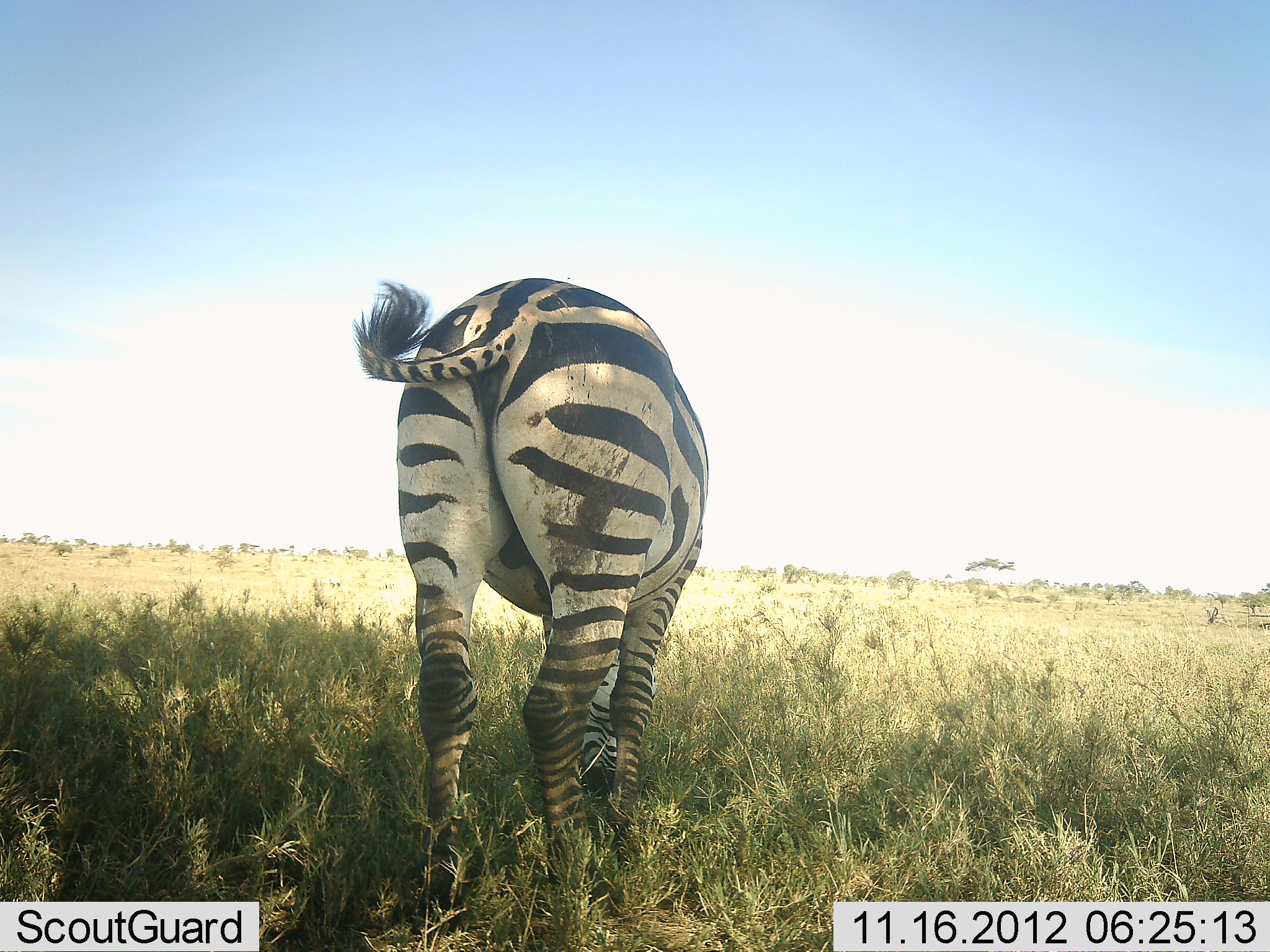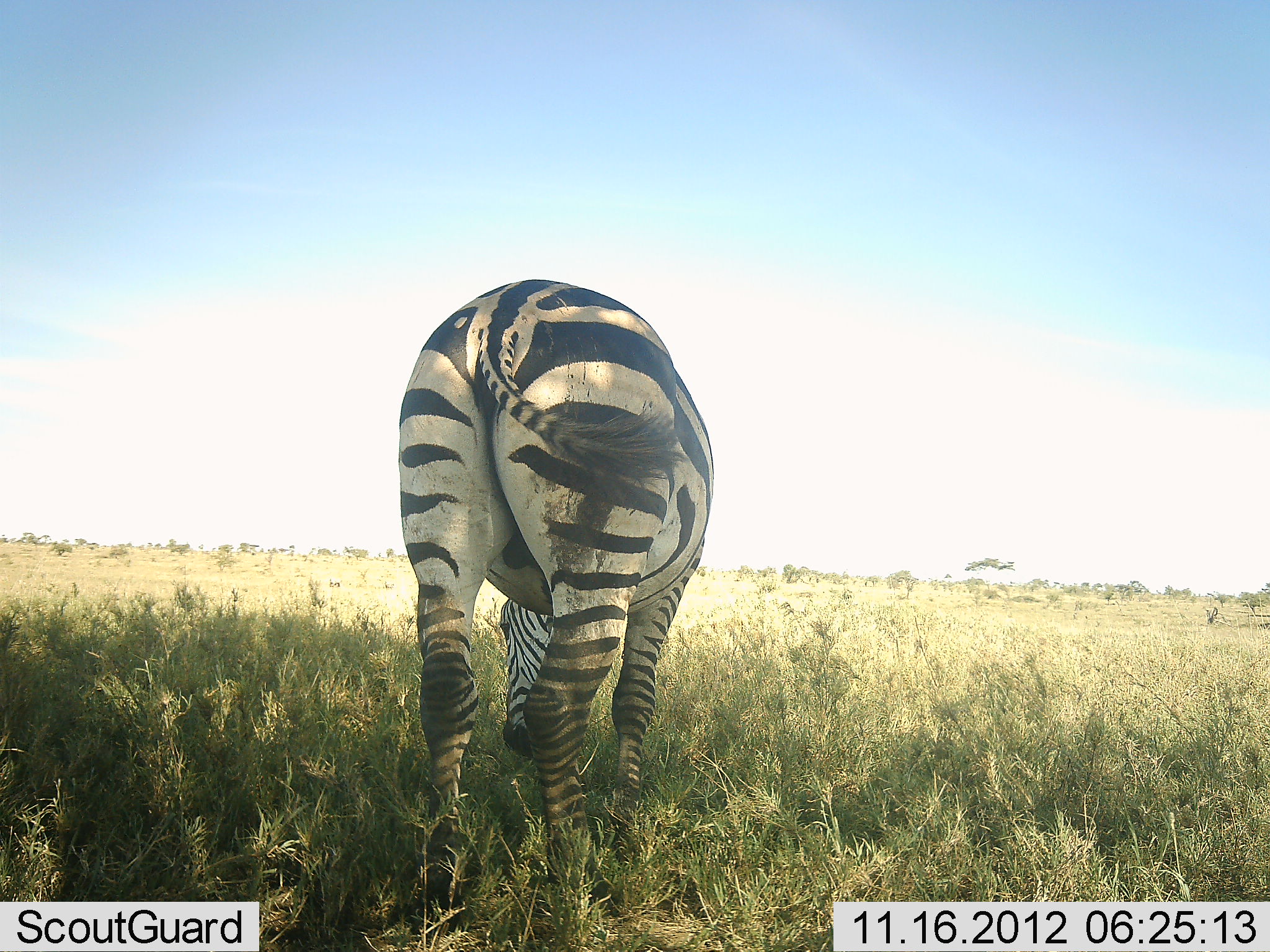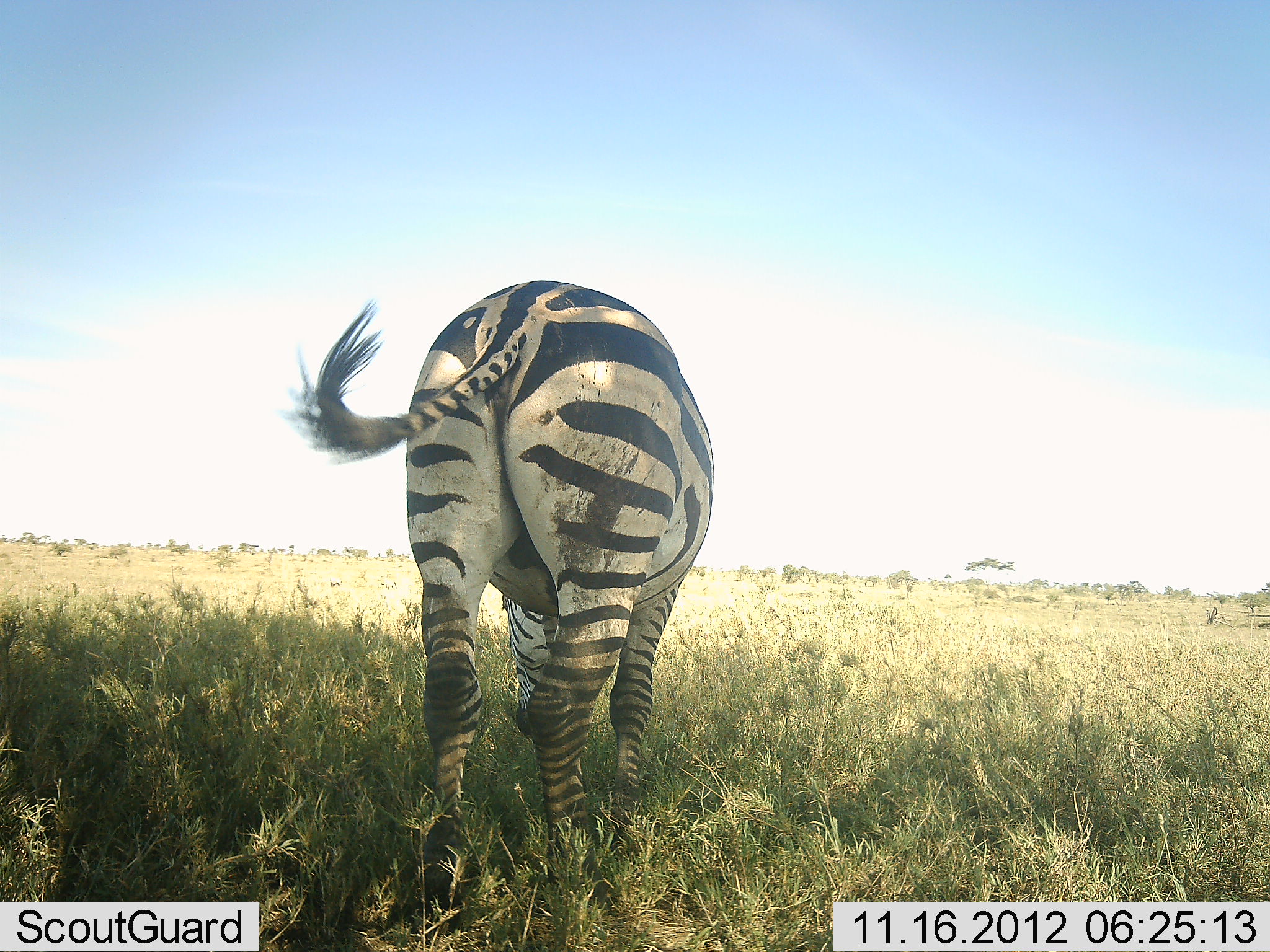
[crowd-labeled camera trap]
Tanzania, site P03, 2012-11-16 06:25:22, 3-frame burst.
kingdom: Animalia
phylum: Chordata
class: Mammalia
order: Perissodactyla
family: Equidae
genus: Equus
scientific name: Equus quagga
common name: plains zebra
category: zebra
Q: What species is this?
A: Zebra (plains zebra) (Equus quagga).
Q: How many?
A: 1.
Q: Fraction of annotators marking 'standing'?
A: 70%.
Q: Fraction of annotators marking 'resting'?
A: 0%.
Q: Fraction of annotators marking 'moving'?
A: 0%.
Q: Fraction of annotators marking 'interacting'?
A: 0%.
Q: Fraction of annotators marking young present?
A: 0%.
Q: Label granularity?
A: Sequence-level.